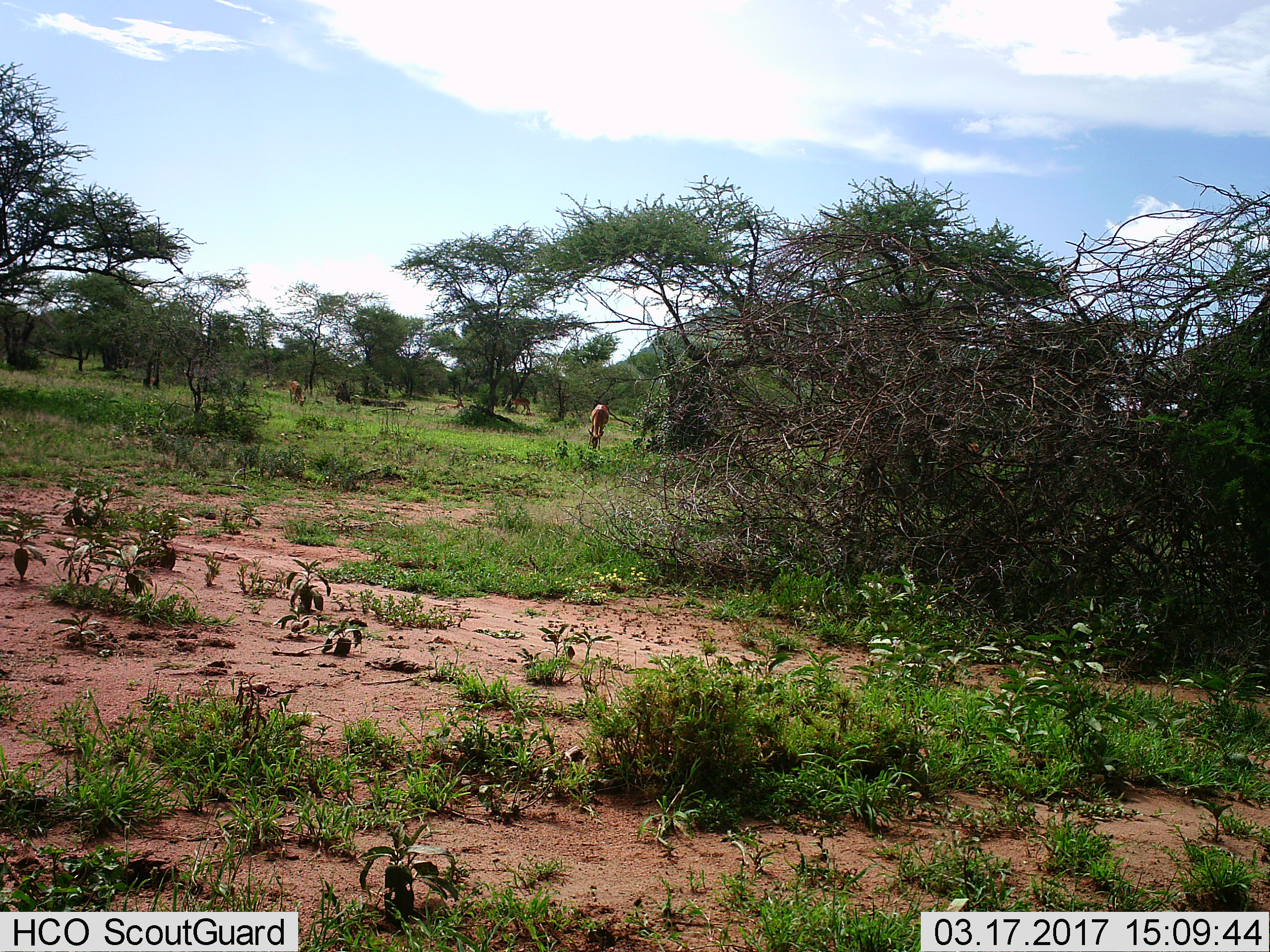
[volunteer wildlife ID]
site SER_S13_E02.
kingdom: Animalia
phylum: Chordata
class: Mammalia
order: Artiodactyla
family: Bovidae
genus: Aepyceros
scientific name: Aepyceros melampus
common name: impala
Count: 4.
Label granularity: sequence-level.